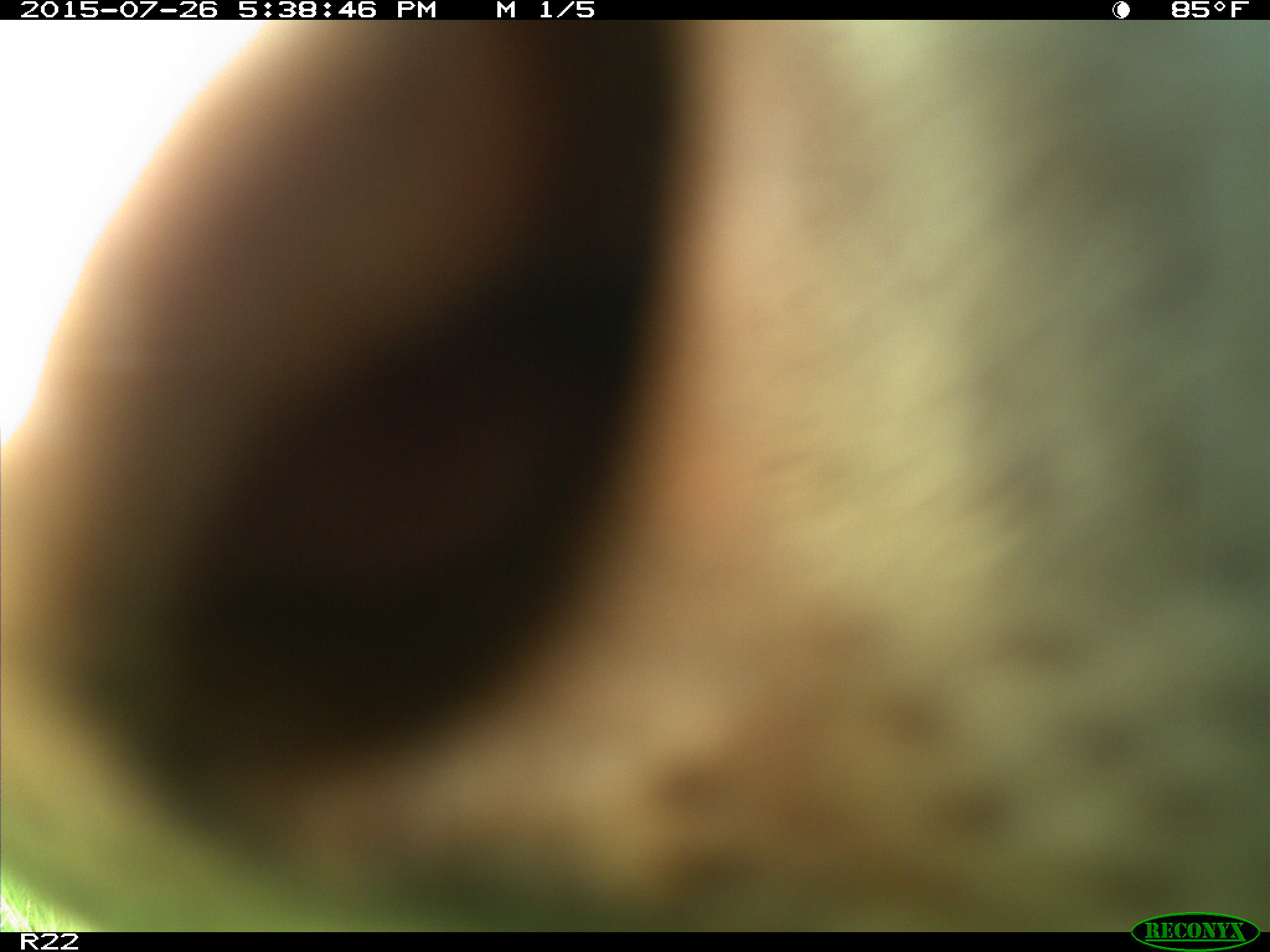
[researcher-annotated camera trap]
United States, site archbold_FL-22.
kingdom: Animalia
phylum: Chordata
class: Mammalia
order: Artiodactyla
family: Bovidae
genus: Bos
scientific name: Bos taurus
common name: domestic cow